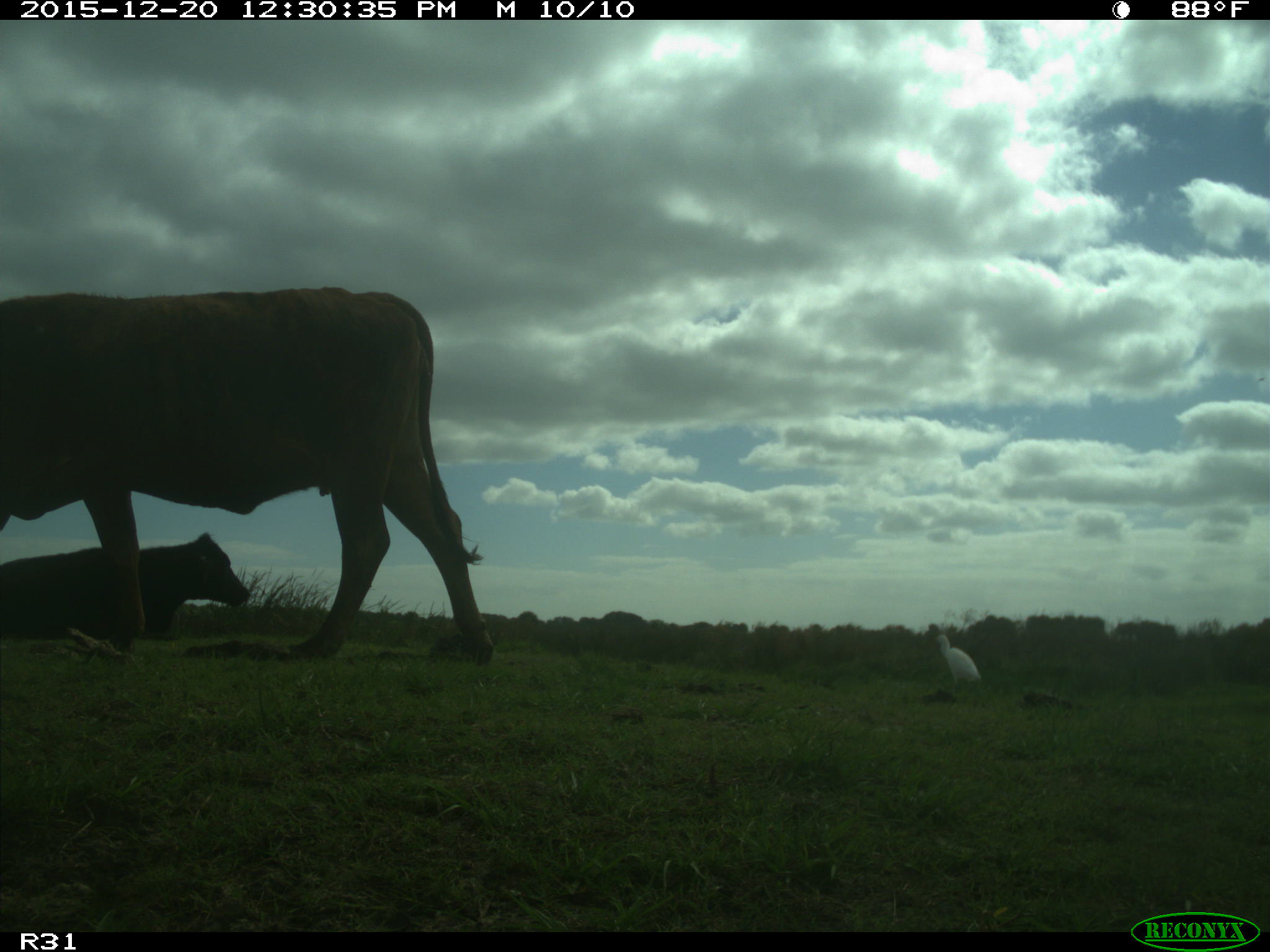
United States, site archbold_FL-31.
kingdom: Animalia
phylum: Chordata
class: Mammalia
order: Artiodactyla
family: Bovidae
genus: Bos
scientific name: Bos taurus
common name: domestic cow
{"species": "Bos taurus (domestic cow)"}